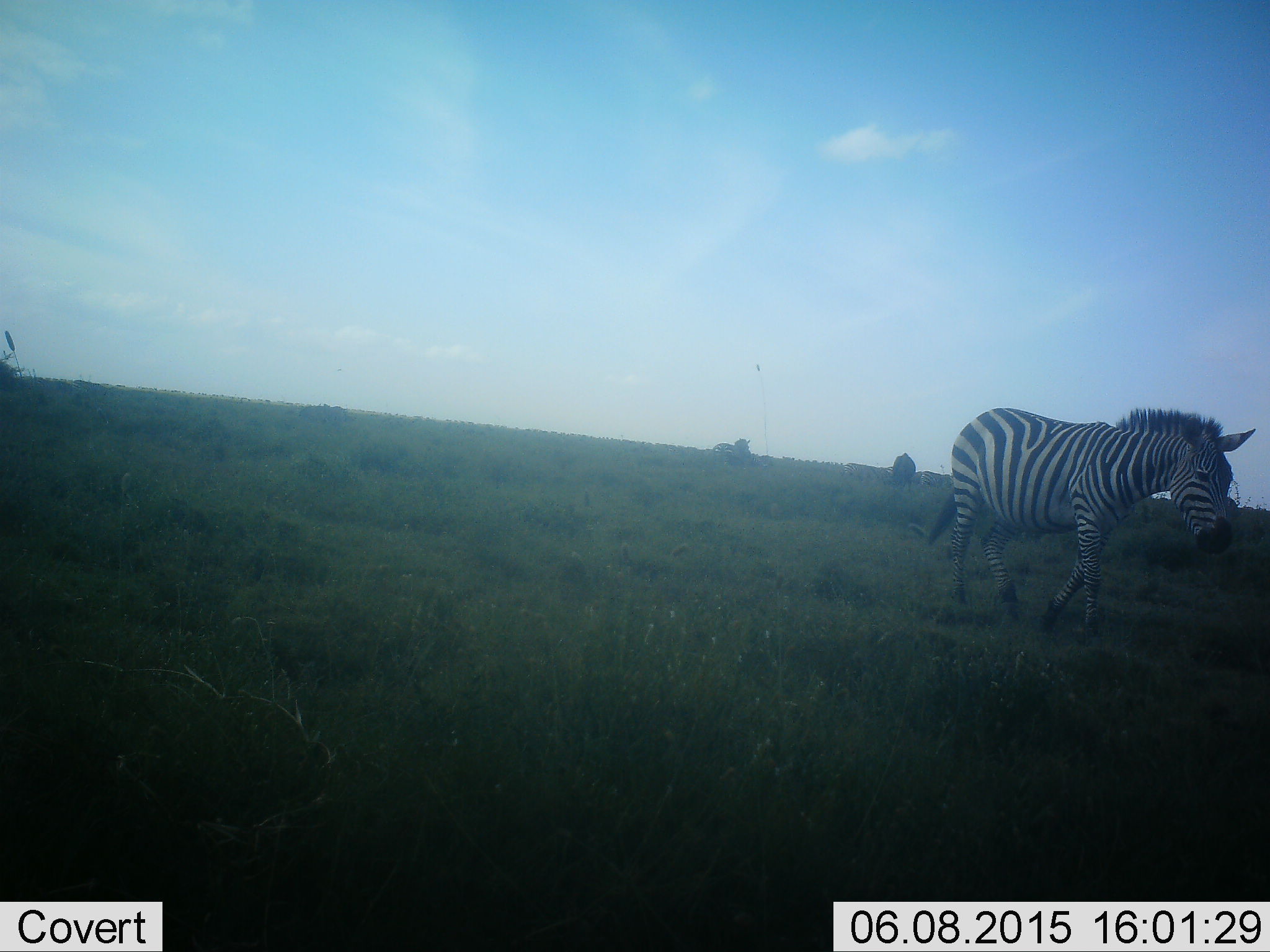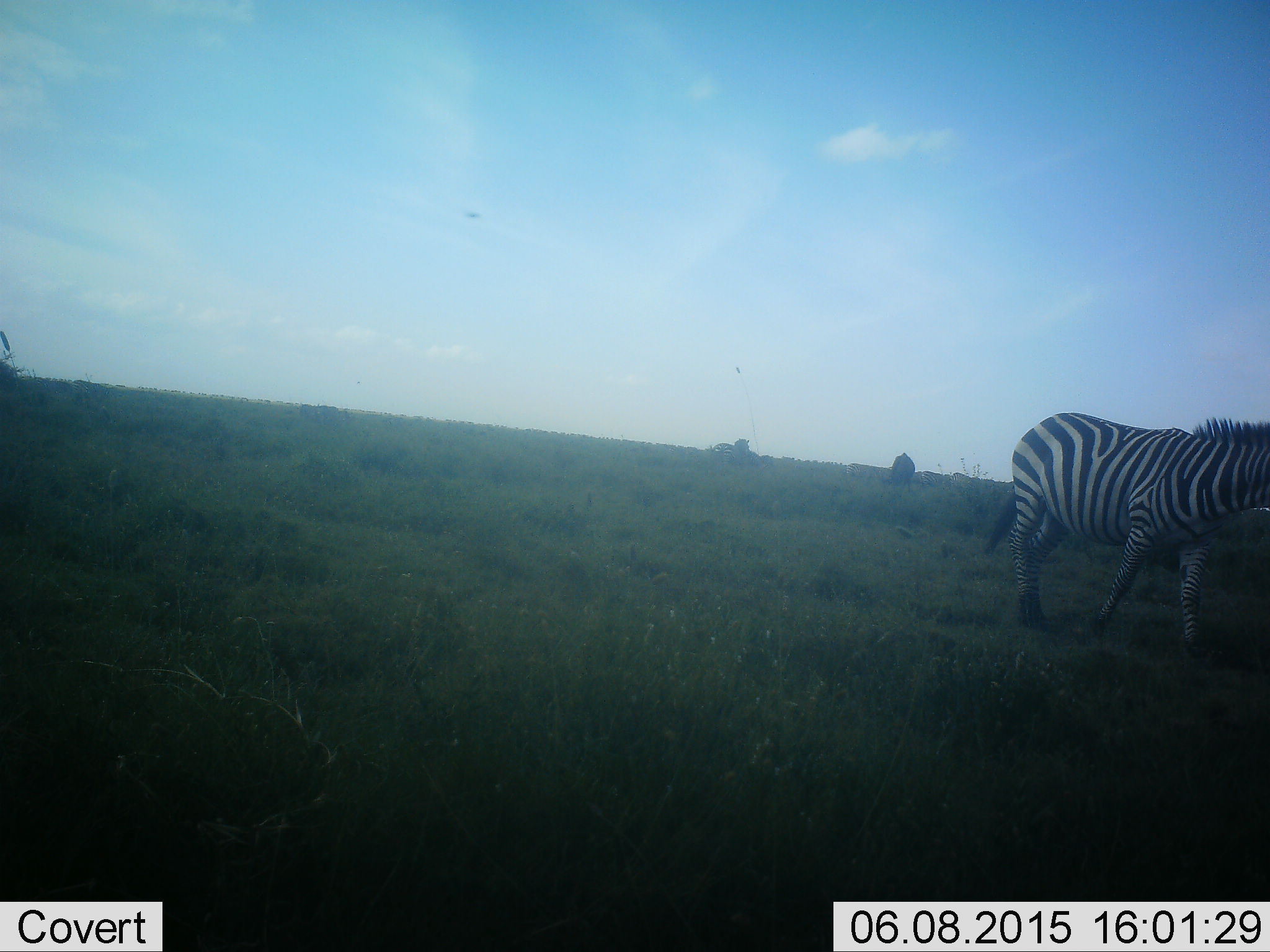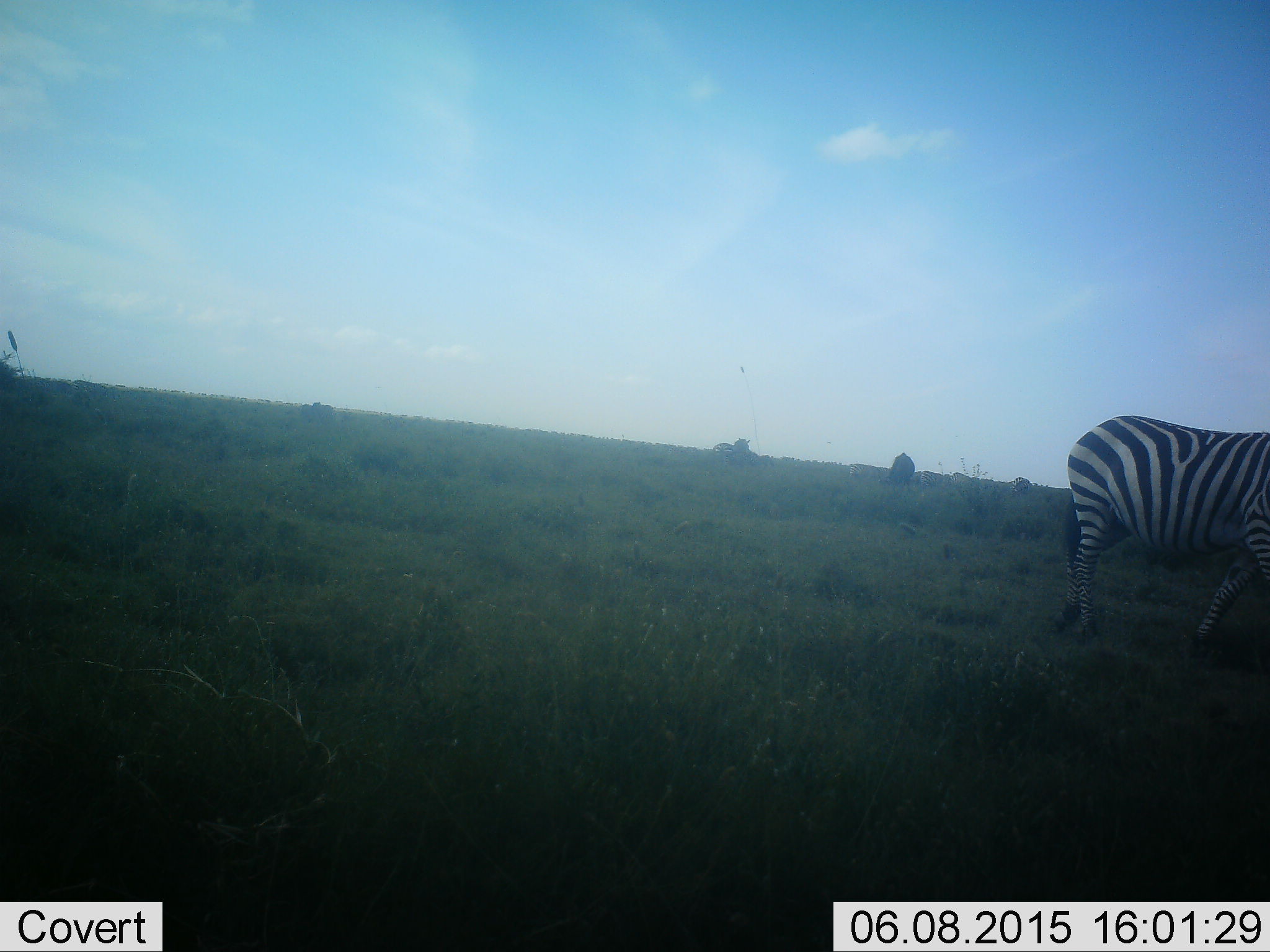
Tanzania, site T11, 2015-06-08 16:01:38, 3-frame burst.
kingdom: Animalia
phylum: Chordata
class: Mammalia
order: Perissodactyla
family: Equidae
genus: Equus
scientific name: Equus quagga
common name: plains zebra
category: zebra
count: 1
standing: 31%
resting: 0%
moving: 88%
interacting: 0%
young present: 0%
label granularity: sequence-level